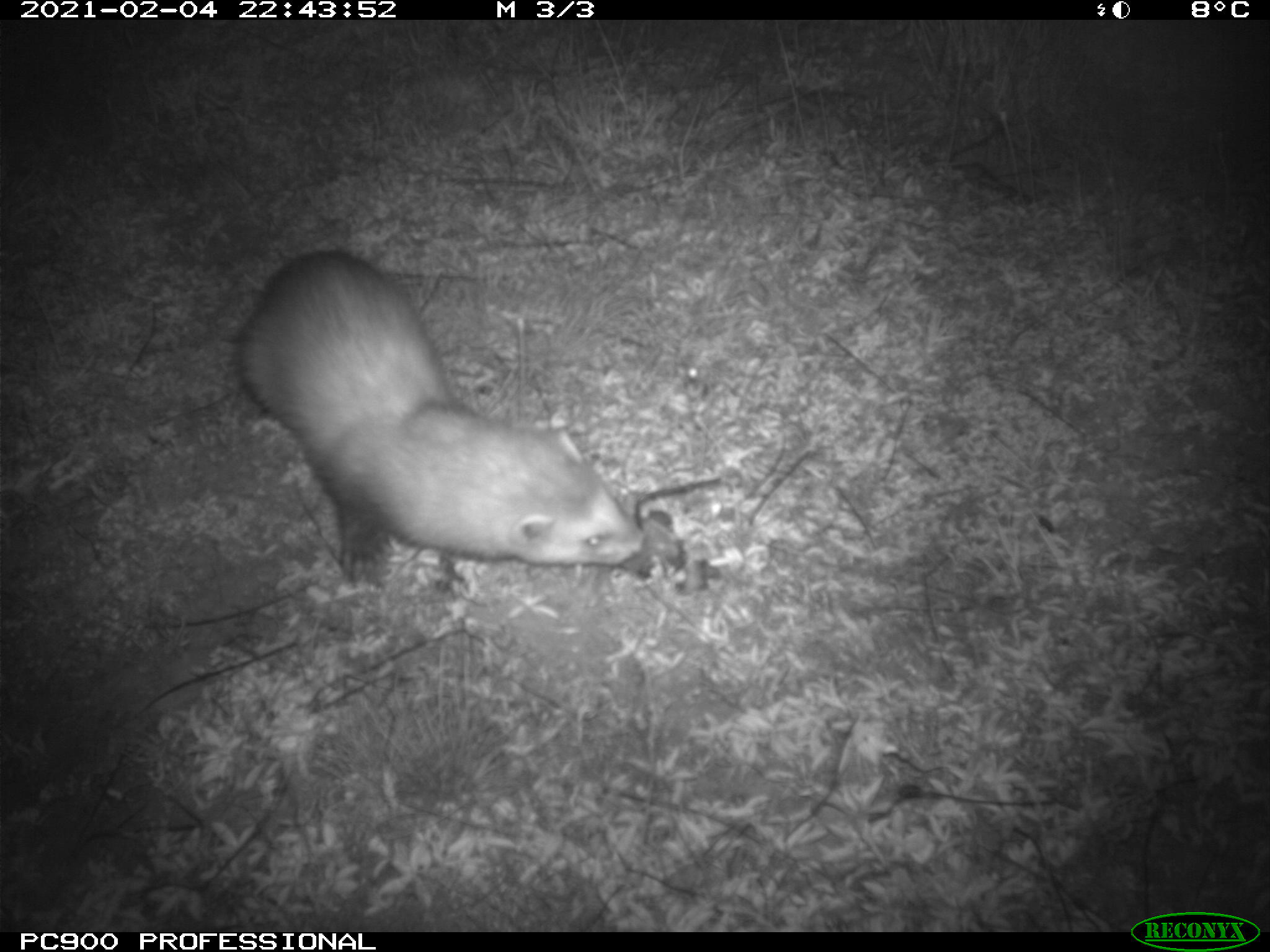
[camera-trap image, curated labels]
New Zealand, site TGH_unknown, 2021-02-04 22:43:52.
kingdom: Animalia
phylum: Chordata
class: Mammalia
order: Carnivora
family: Mustelidae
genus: Mustela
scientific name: Mustela furo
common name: ferret